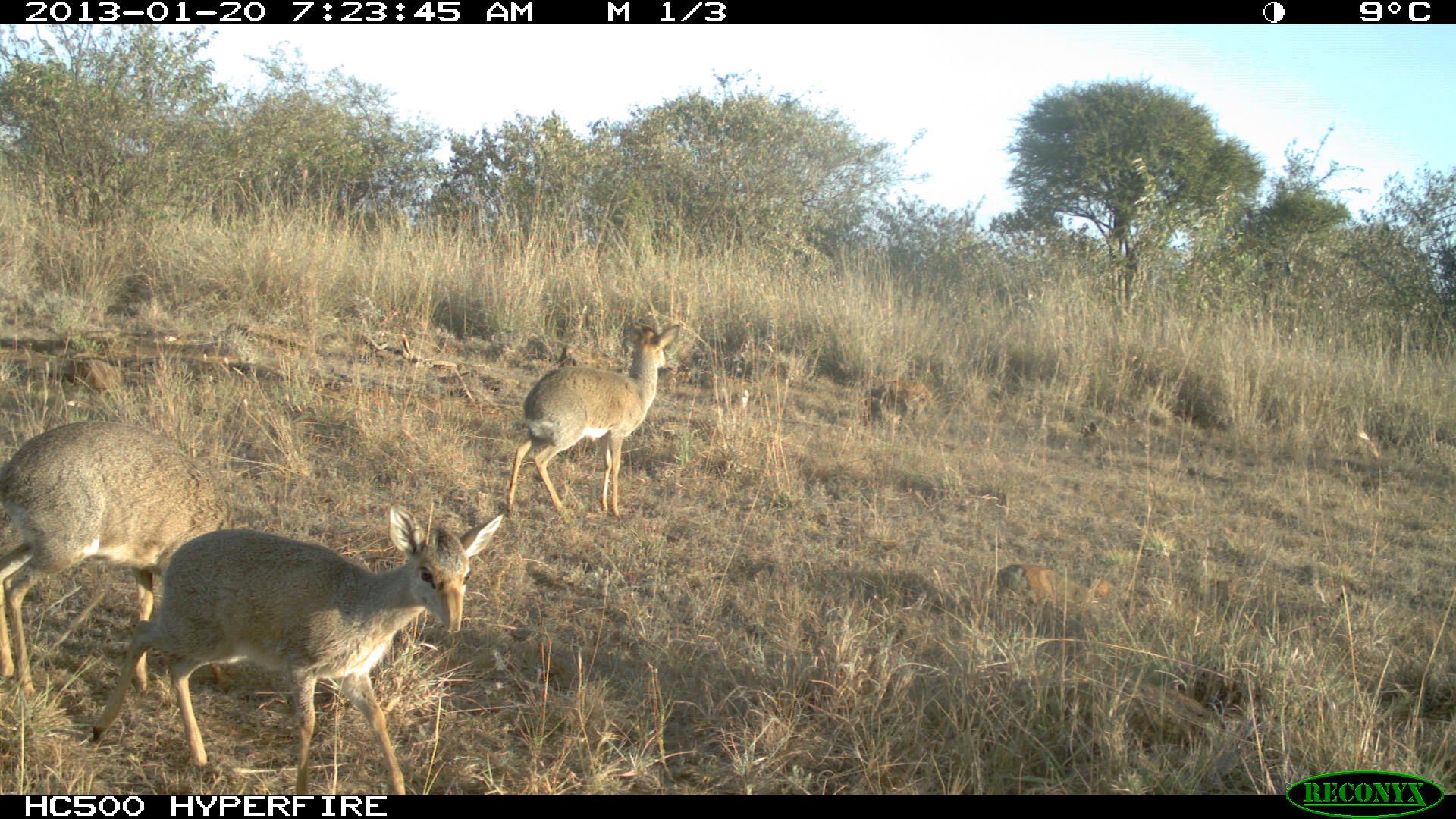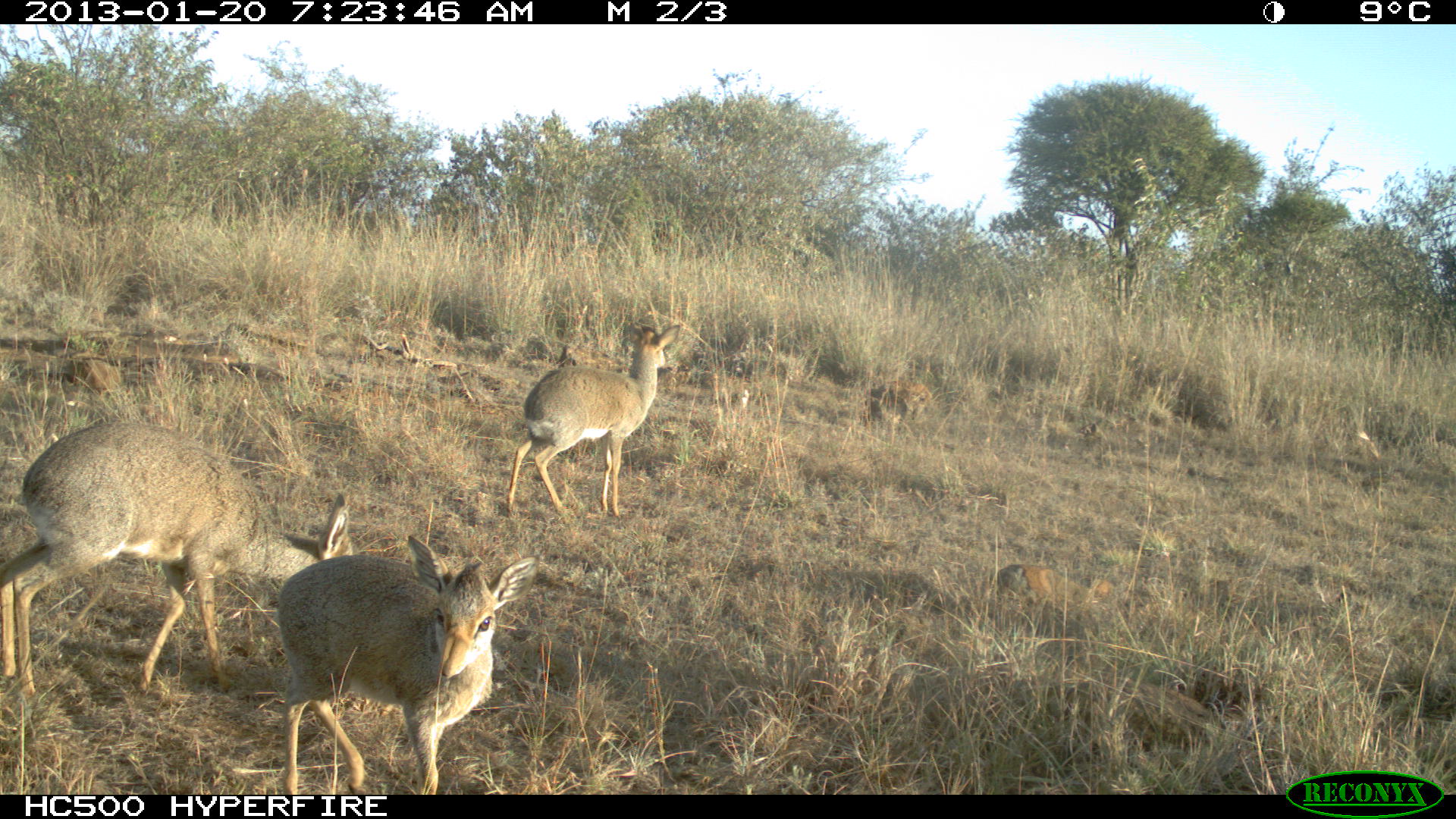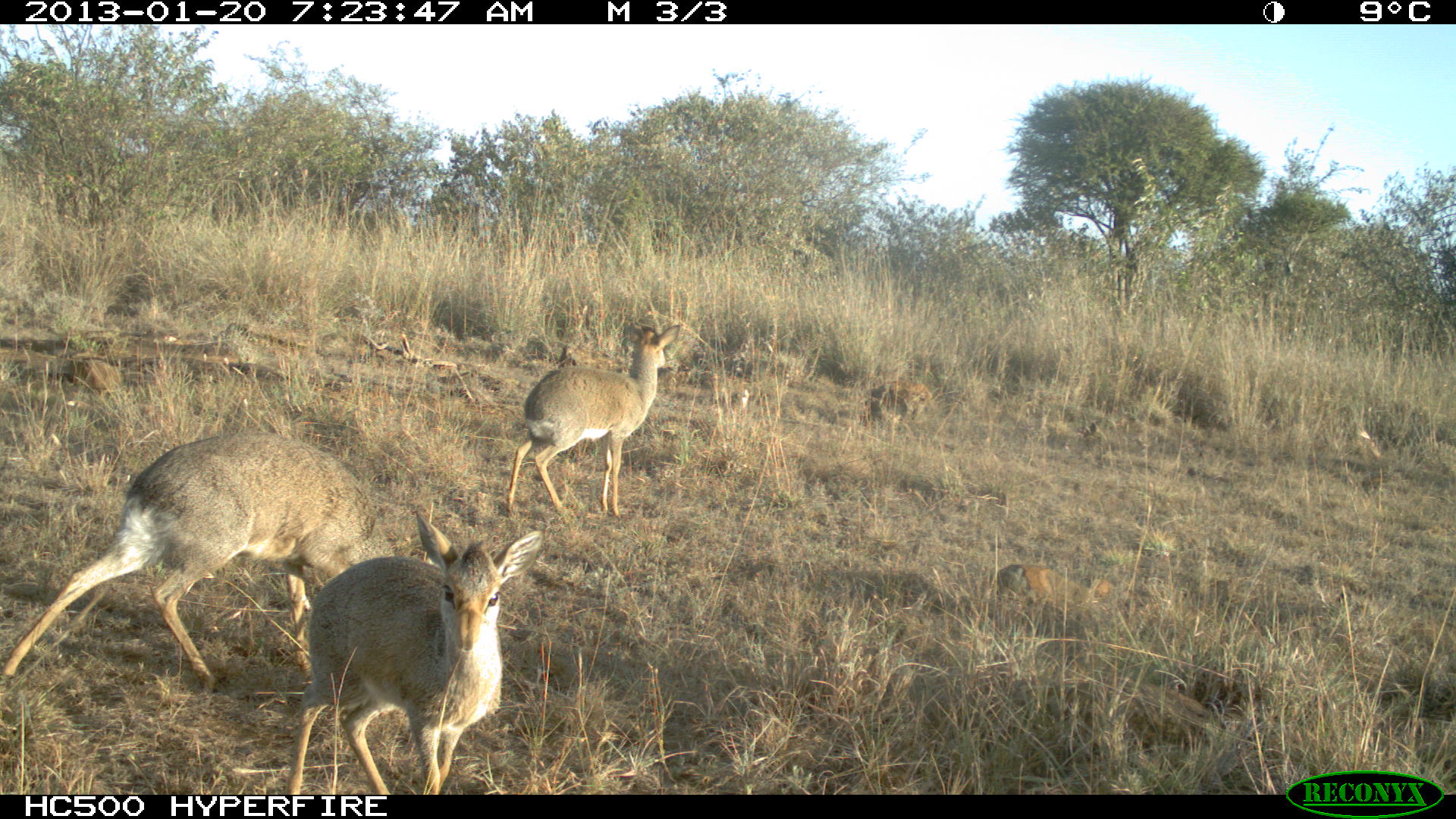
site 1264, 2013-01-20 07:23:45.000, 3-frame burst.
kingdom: Animalia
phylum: Chordata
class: Mammalia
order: Artiodactyla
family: Bovidae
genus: Madoqua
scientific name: Madoqua guentheri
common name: günther's dik-dik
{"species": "Madoqua guentheri (günther's dik-dik)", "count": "3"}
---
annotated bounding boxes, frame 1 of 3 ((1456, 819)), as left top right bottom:
madoqua guentheri: 91 503 500 795; 2 425 228 696; 502 317 686 524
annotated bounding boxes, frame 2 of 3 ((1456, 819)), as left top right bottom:
madoqua guentheri: 2 422 353 690; 273 531 538 791; 500 316 682 521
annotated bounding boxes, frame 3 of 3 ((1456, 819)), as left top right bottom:
madoqua guentheri: 2 422 384 690; 273 499 544 791; 505 315 683 522